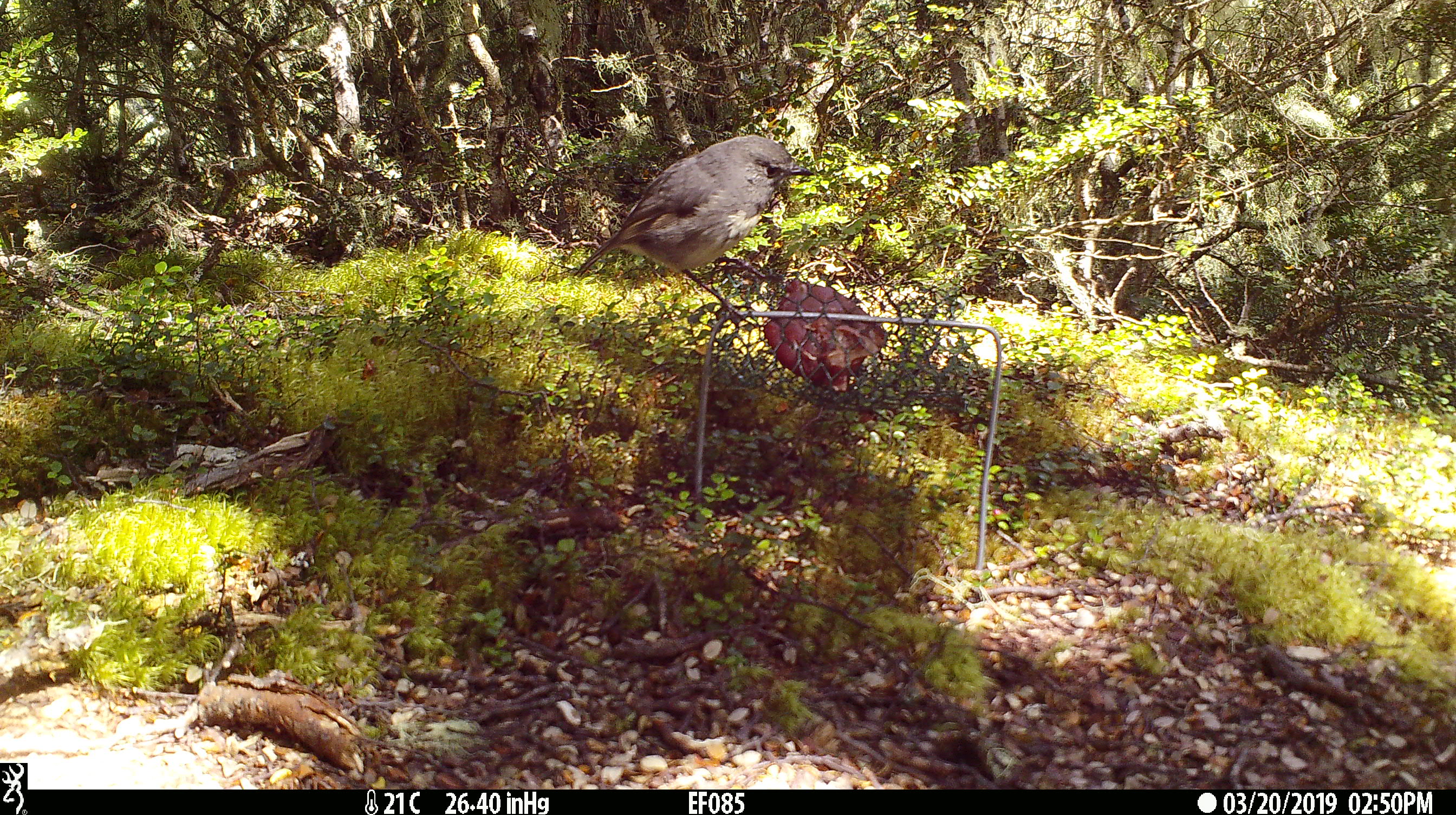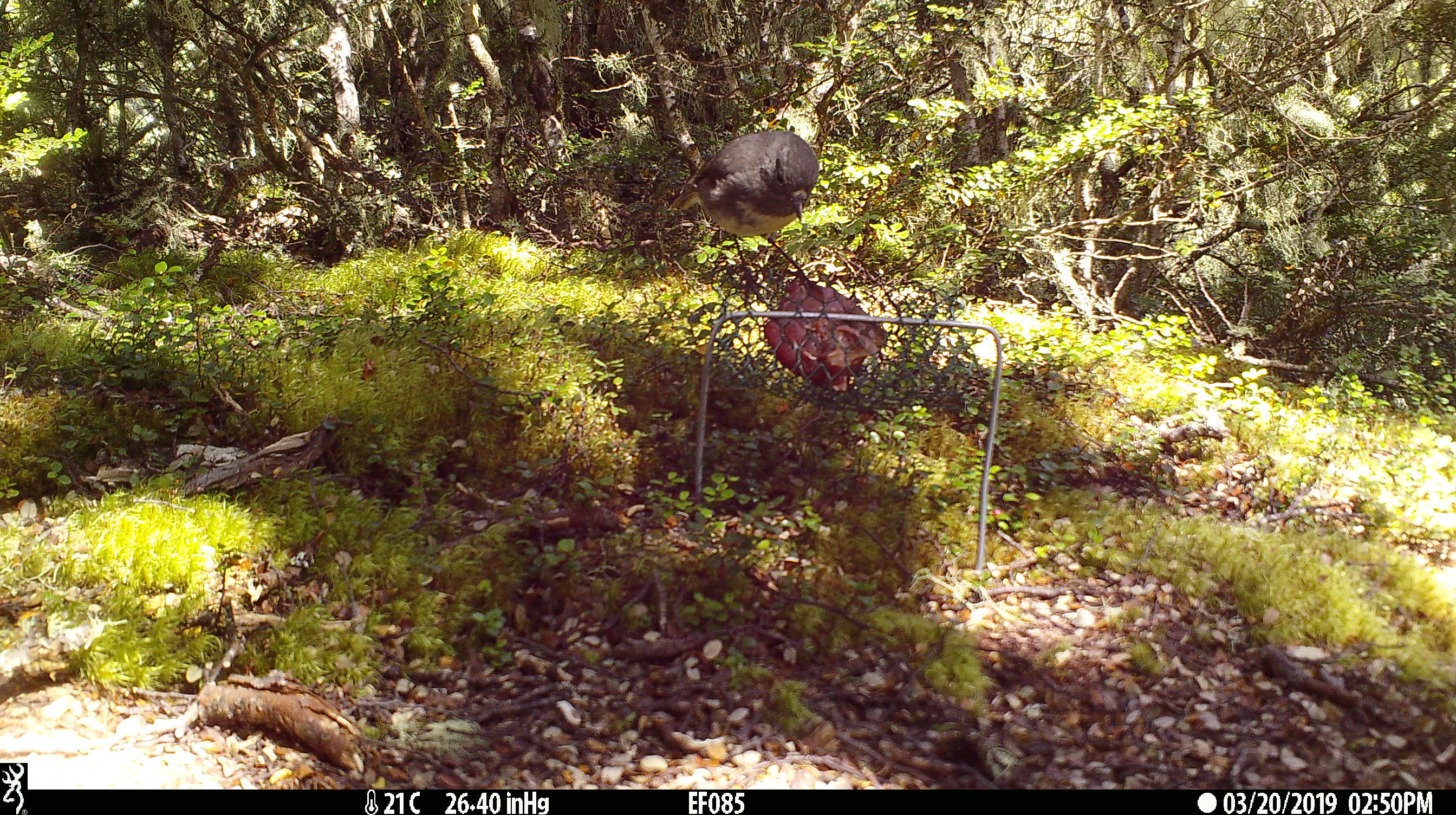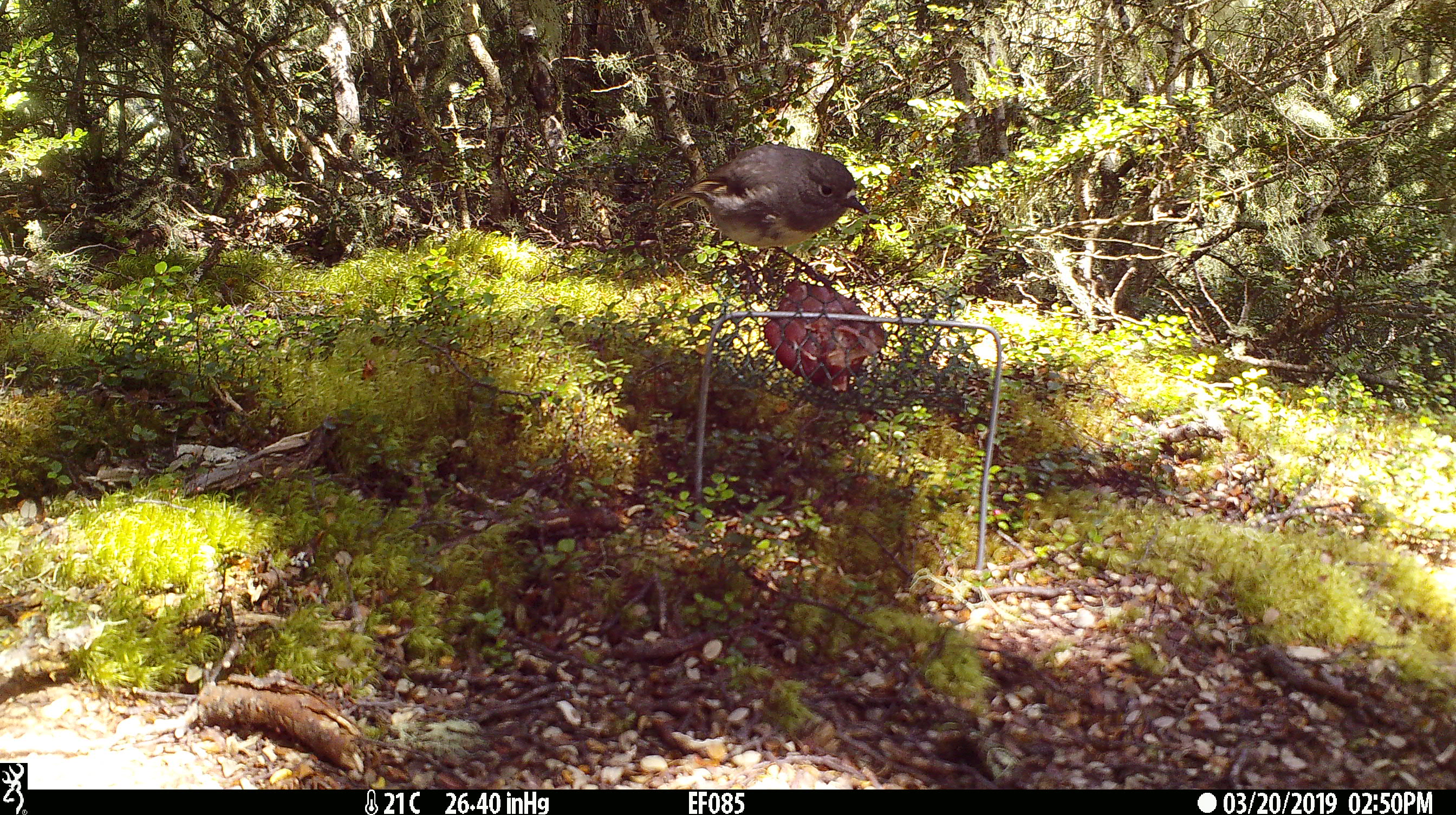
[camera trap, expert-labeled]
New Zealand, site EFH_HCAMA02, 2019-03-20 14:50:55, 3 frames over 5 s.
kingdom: Animalia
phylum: Chordata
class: Aves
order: Passeriformes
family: Petroicidae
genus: Petroica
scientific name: Petroica australis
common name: new zealand robin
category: robin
Robin (new zealand robin) (Petroica australis).